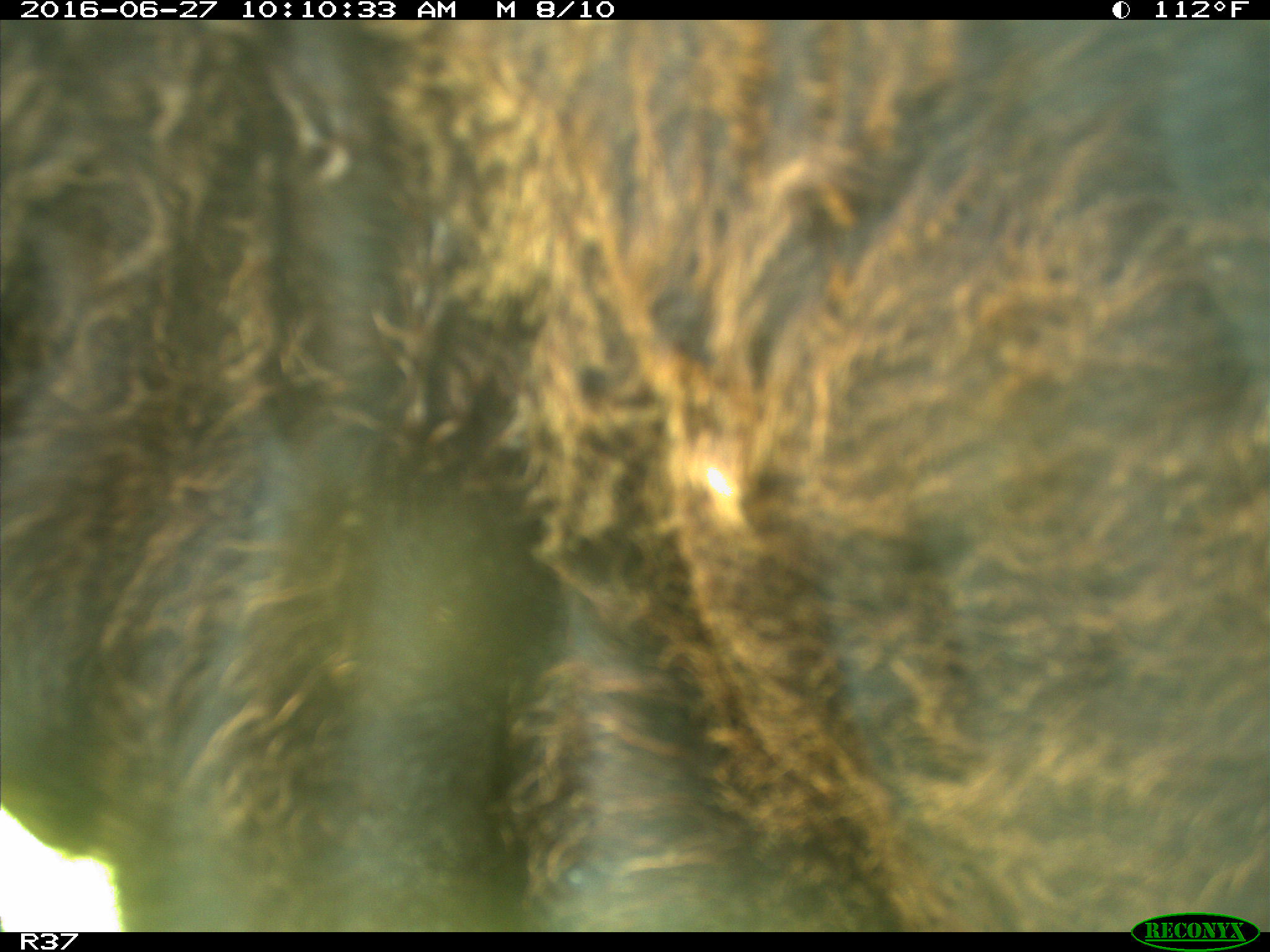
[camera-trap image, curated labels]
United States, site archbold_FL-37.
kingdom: Animalia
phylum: Chordata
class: Mammalia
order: Artiodactyla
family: Bovidae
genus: Bos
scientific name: Bos taurus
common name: domestic cow